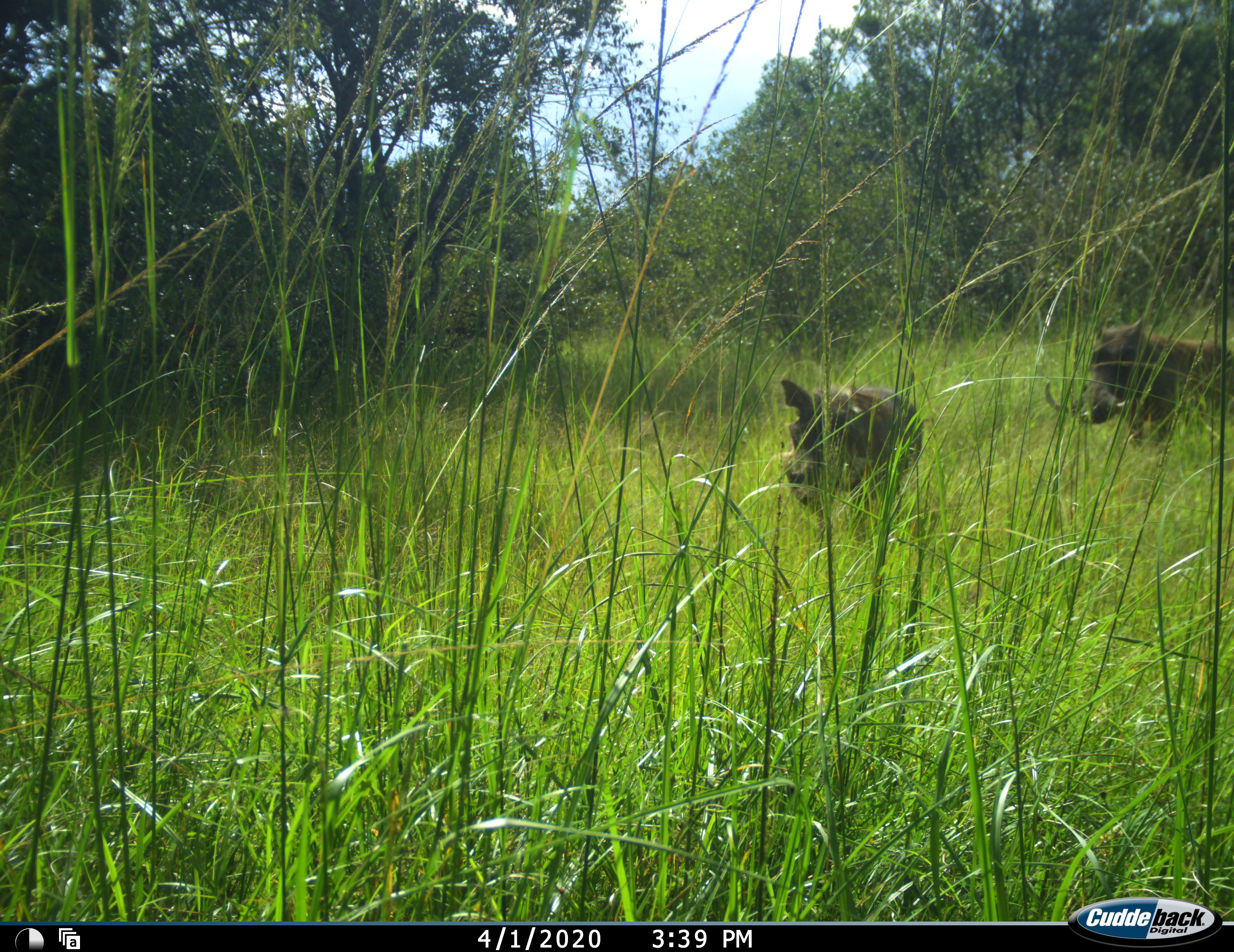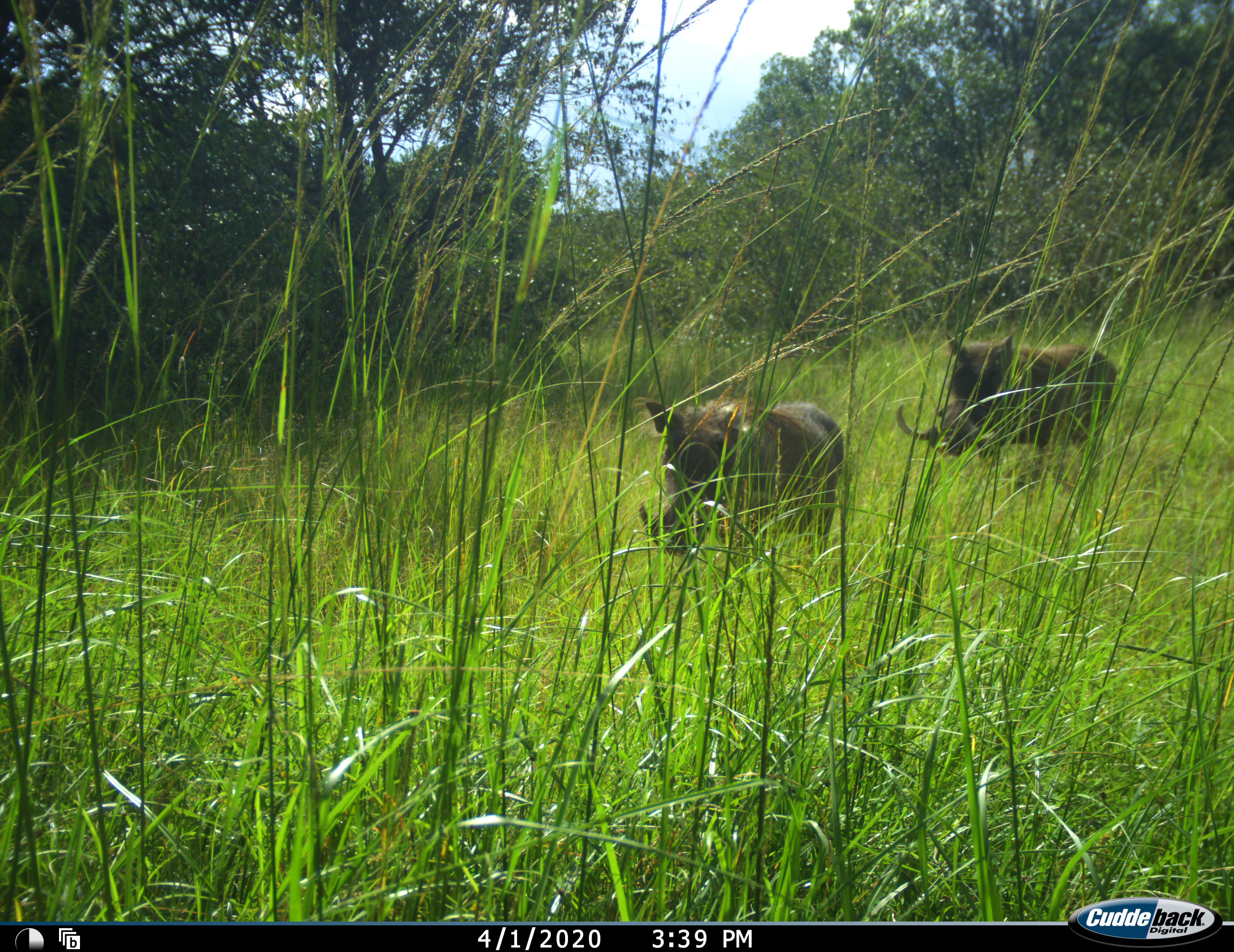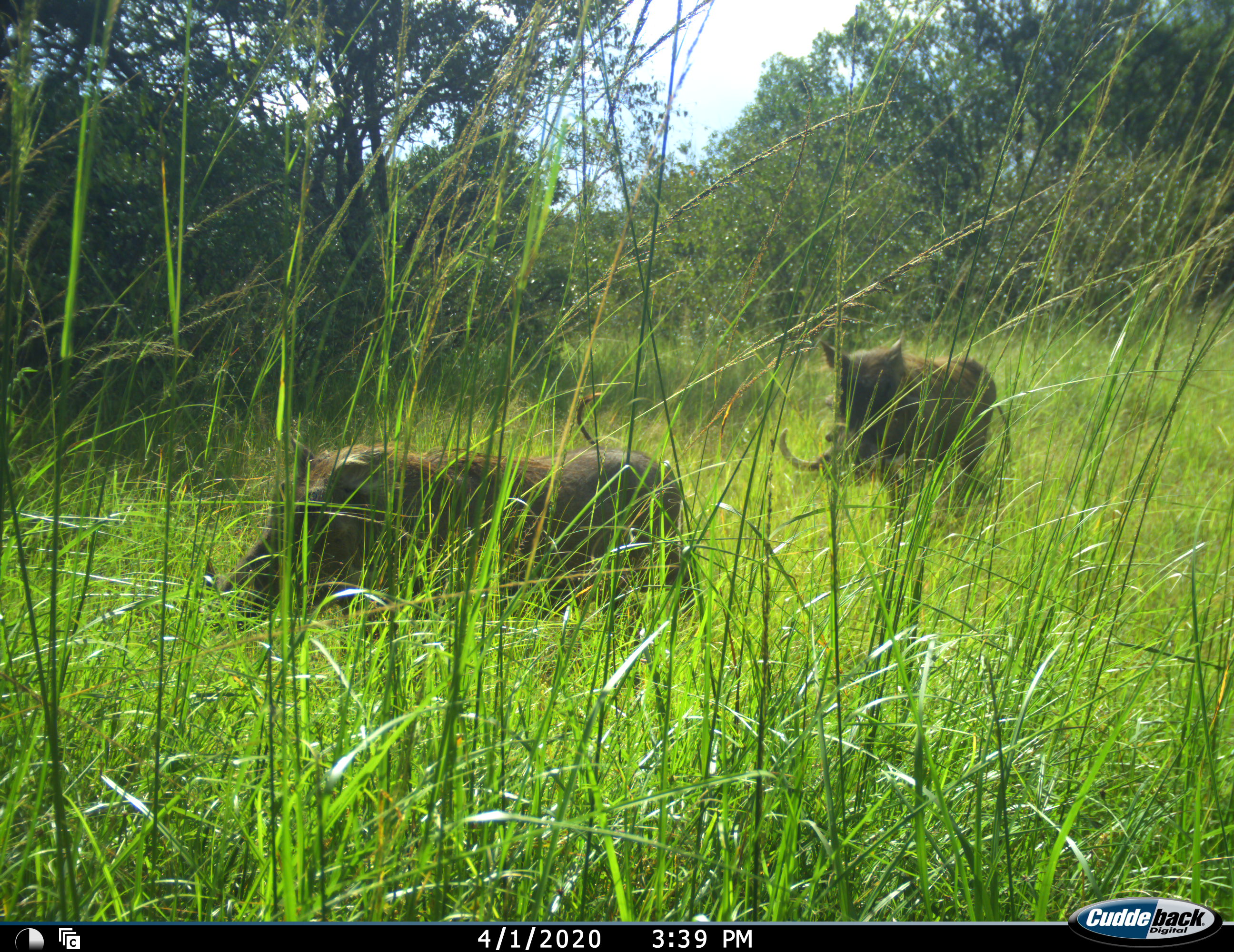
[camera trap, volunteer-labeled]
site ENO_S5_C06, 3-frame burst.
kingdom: Animalia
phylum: Chordata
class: Mammalia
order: Artiodactyla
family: Suidae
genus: Phacochoerus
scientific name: Phacochoerus africanus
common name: warthog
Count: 2.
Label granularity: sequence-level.